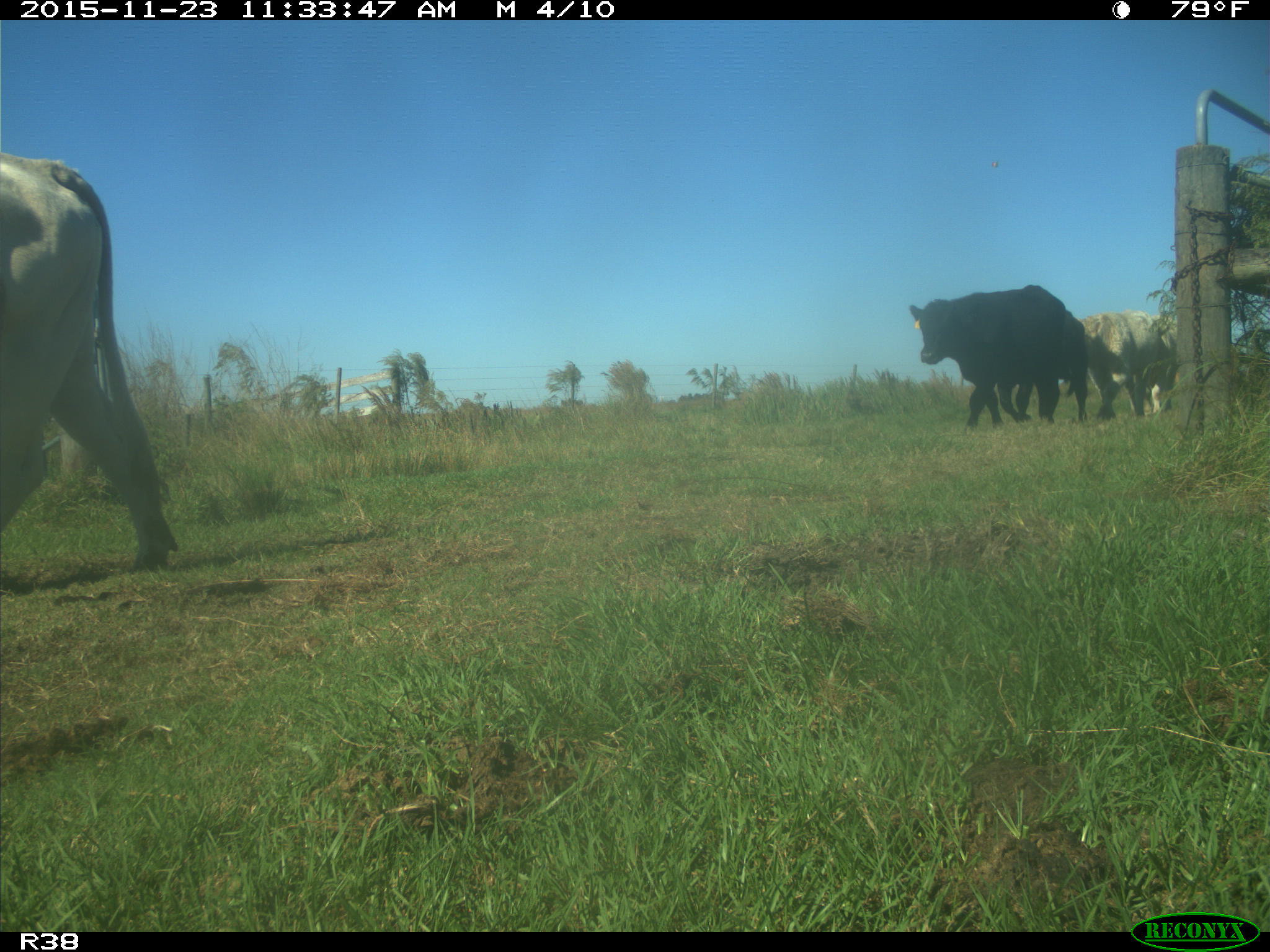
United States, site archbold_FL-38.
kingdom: Animalia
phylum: Chordata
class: Mammalia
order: Artiodactyla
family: Bovidae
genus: Bos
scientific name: Bos taurus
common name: domestic cow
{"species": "Bos taurus (domestic cow)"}